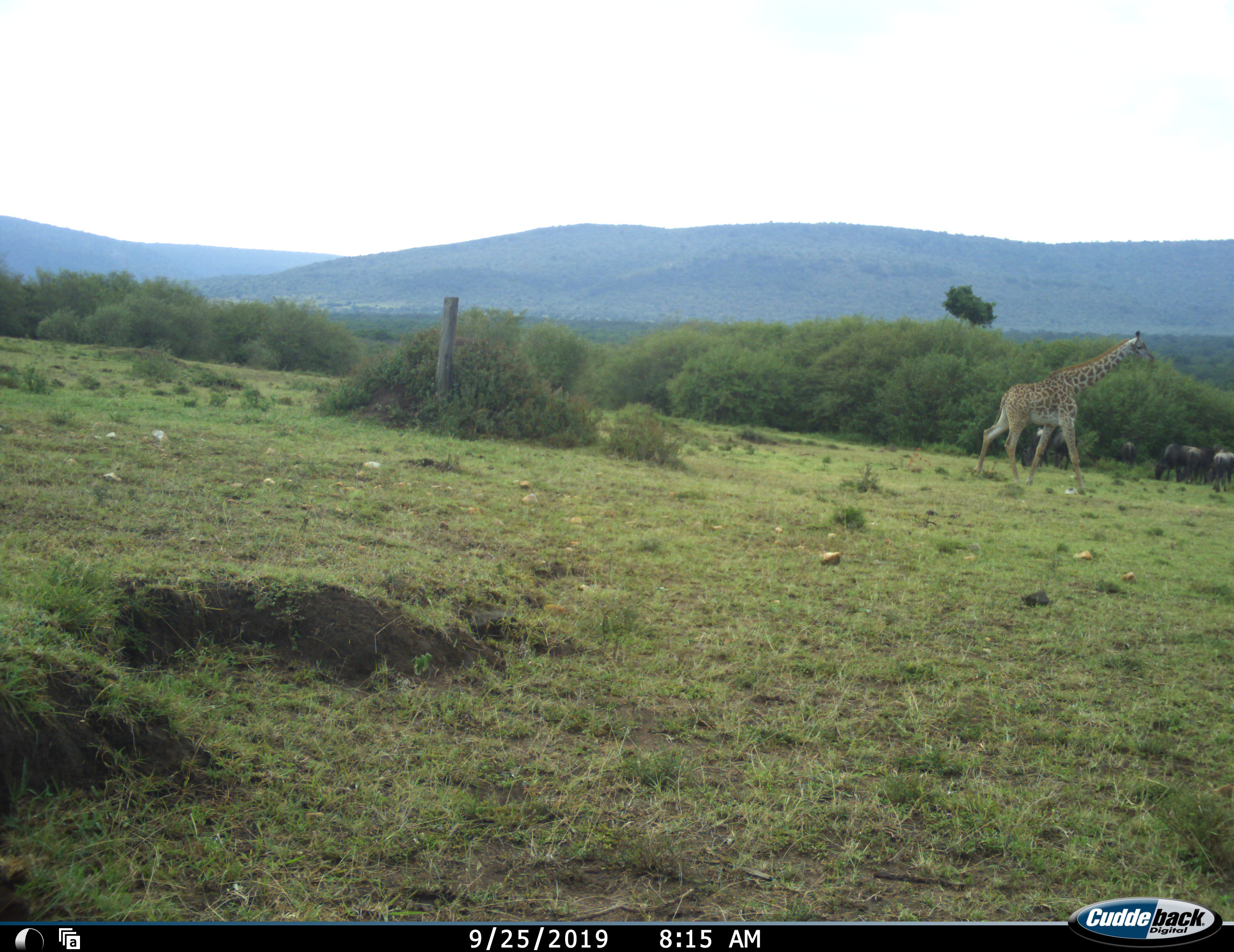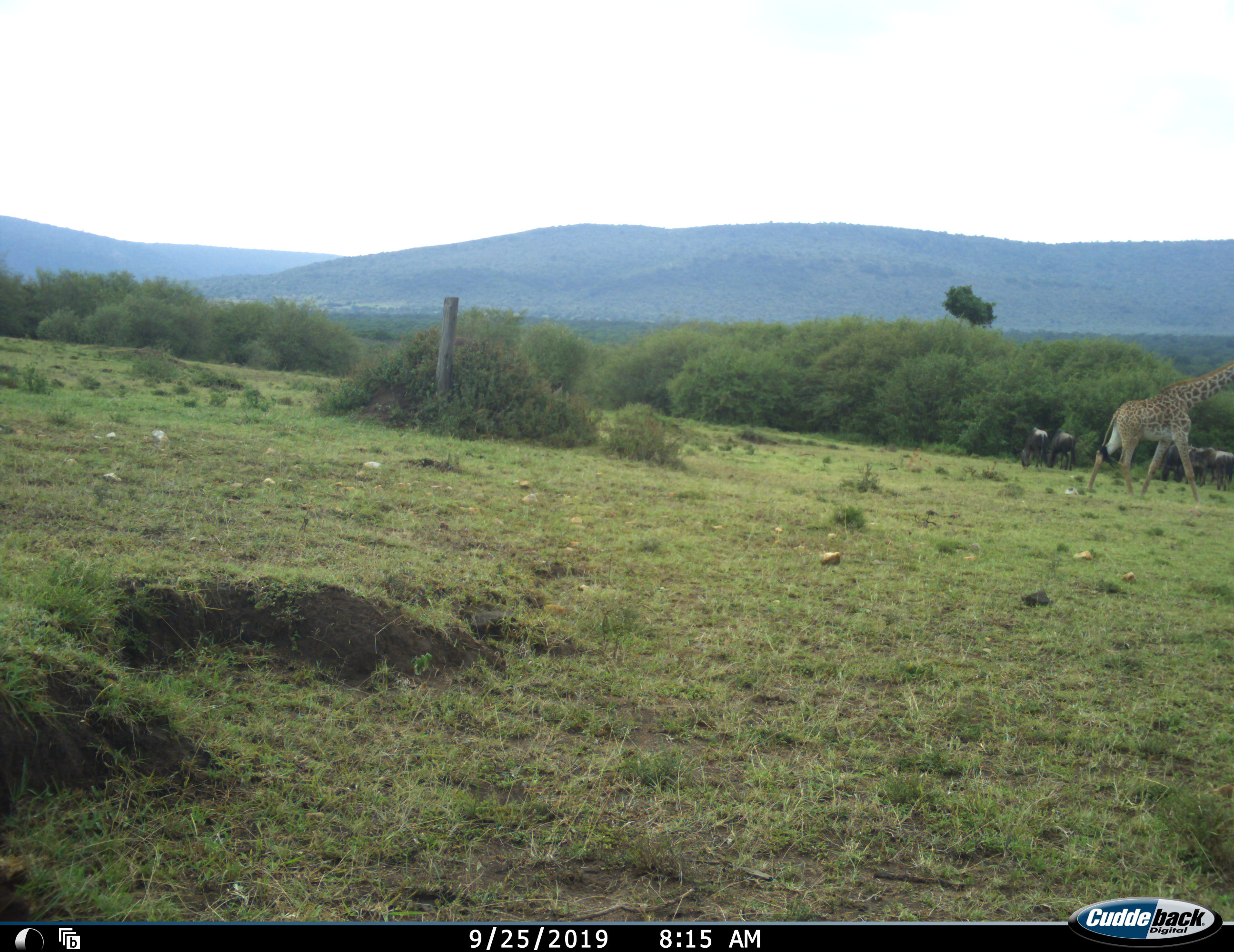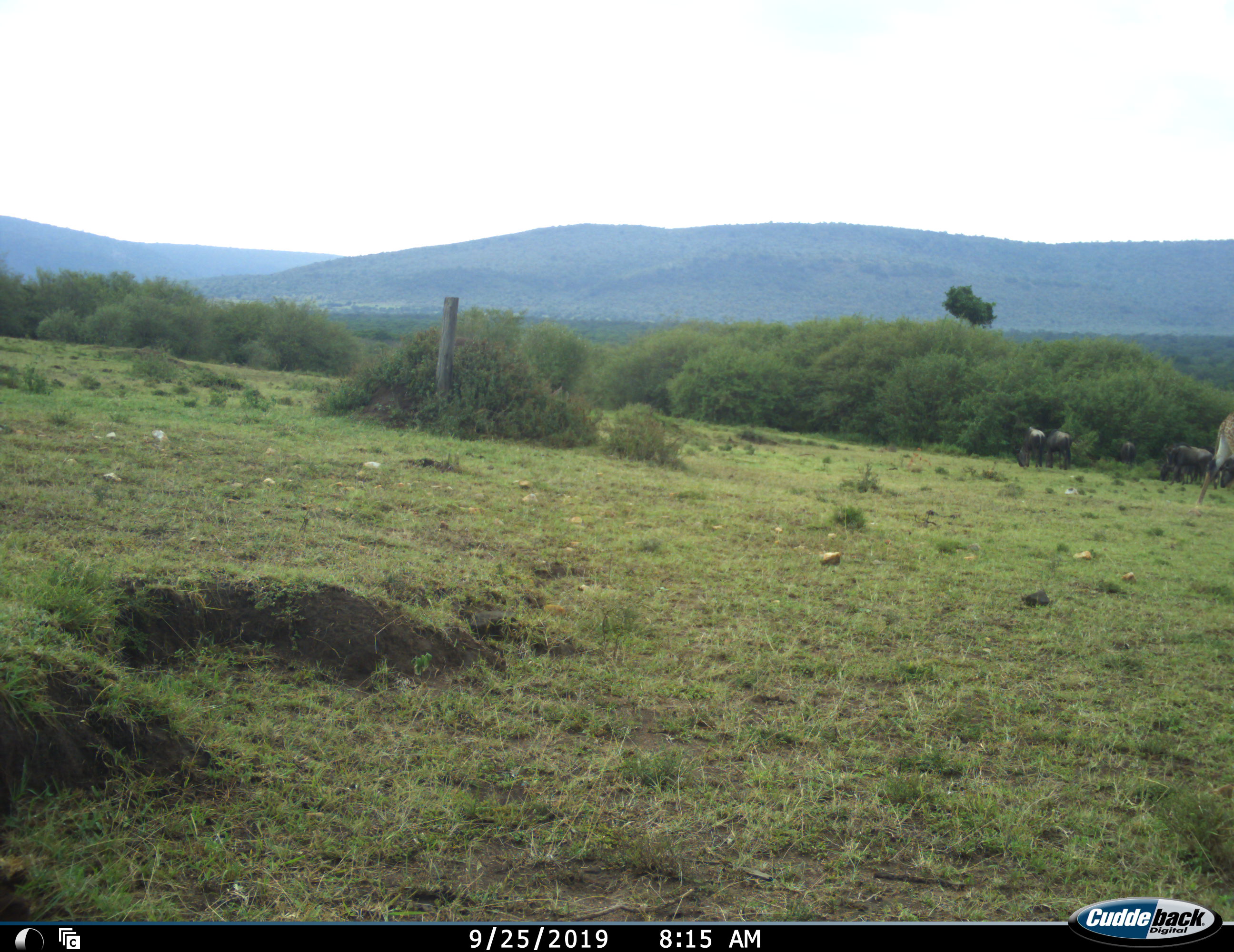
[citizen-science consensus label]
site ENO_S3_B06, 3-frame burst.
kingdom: Animalia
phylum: Chordata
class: Mammalia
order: Artiodactyla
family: Giraffidae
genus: Giraffa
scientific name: Giraffa camelopardalis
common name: giraffe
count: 1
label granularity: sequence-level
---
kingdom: Animalia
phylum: Chordata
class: Mammalia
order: Artiodactyla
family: Bovidae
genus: Connochaetes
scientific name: Connochaetes taurinus taurinus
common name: blue wildebeest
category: wildebeestblue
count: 6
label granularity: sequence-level